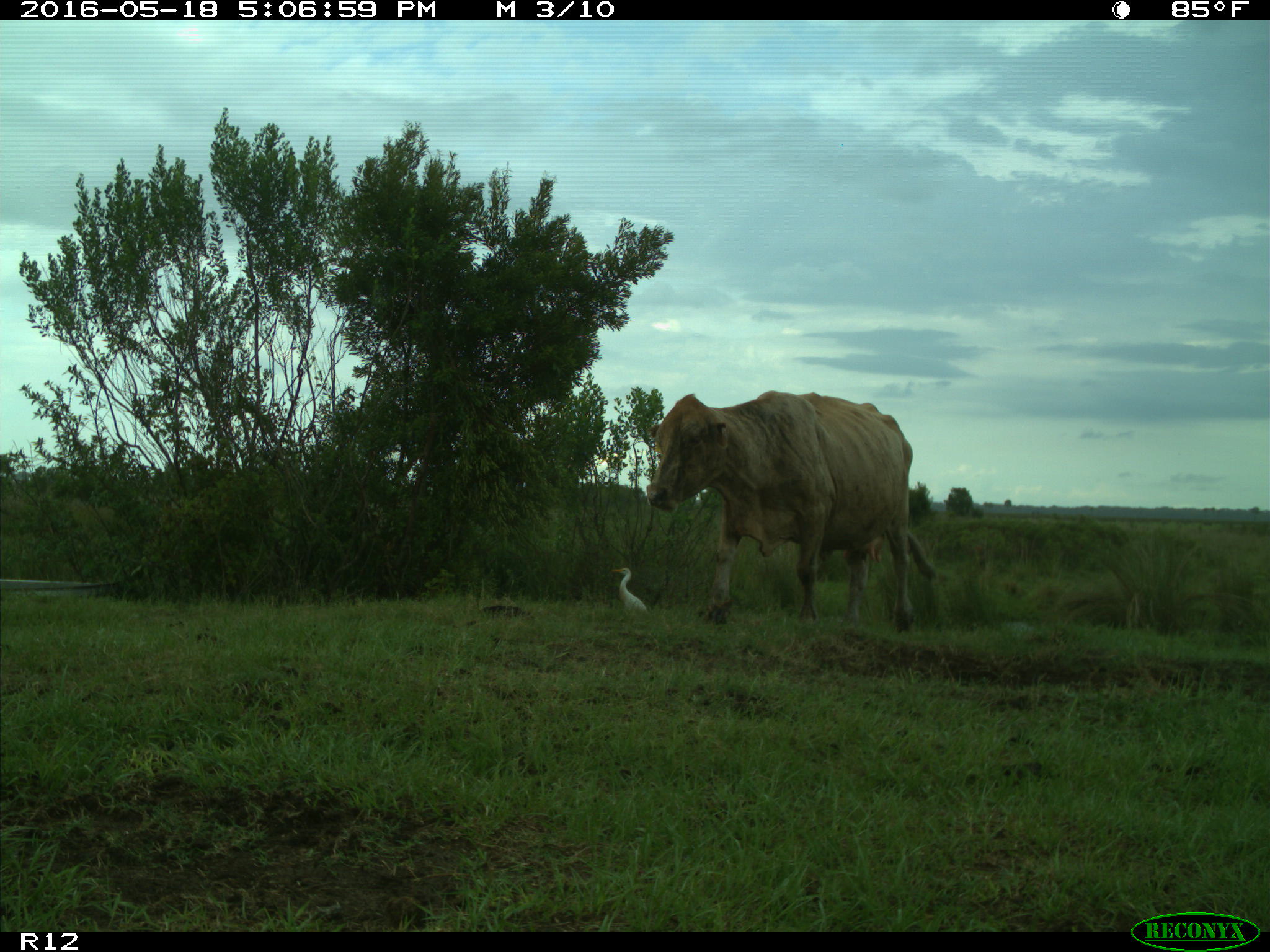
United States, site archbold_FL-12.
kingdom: Animalia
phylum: Chordata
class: Mammalia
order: Artiodactyla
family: Bovidae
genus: Bos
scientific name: Bos taurus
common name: domestic cow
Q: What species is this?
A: Bos taurus (domestic cow).